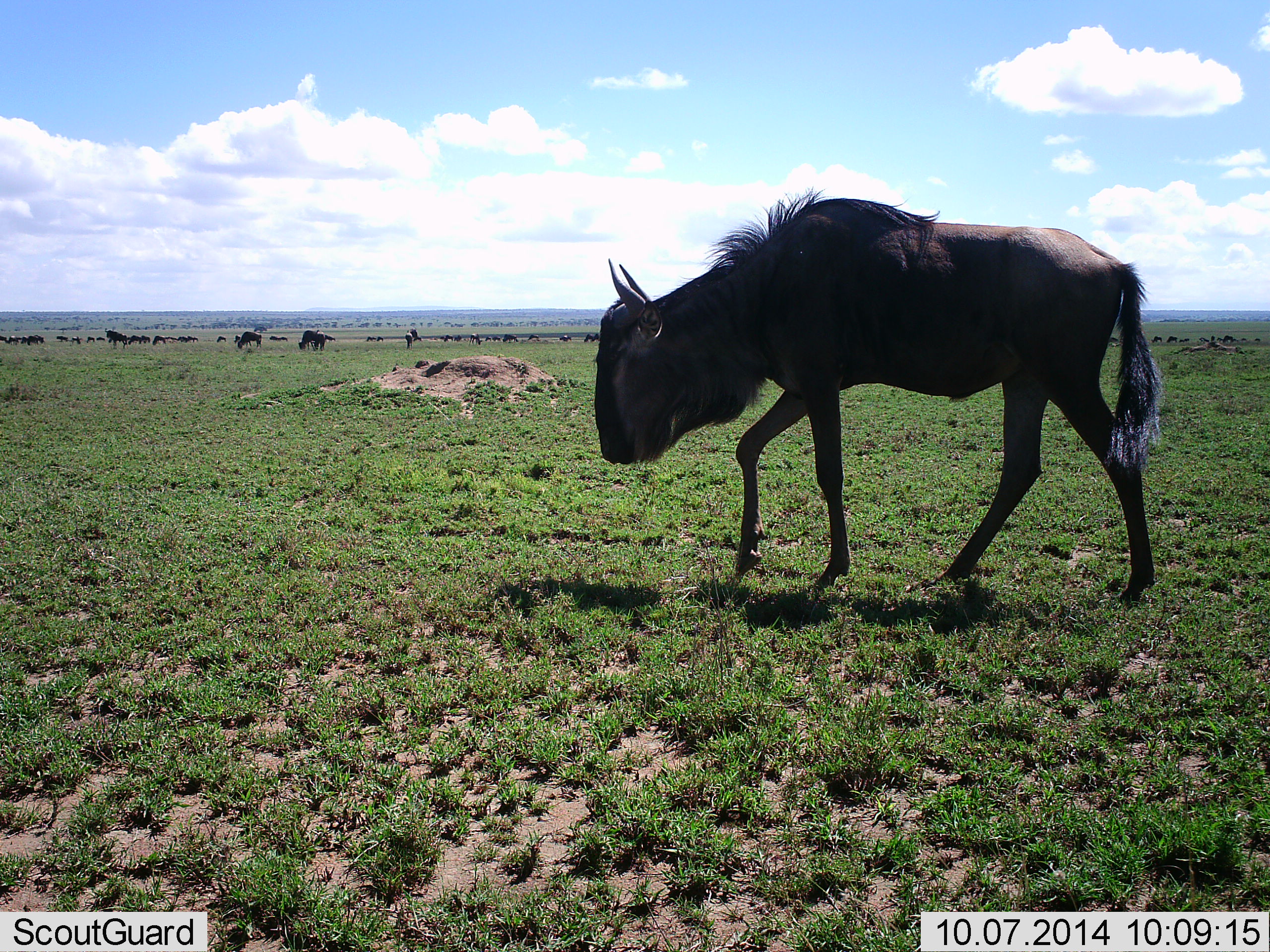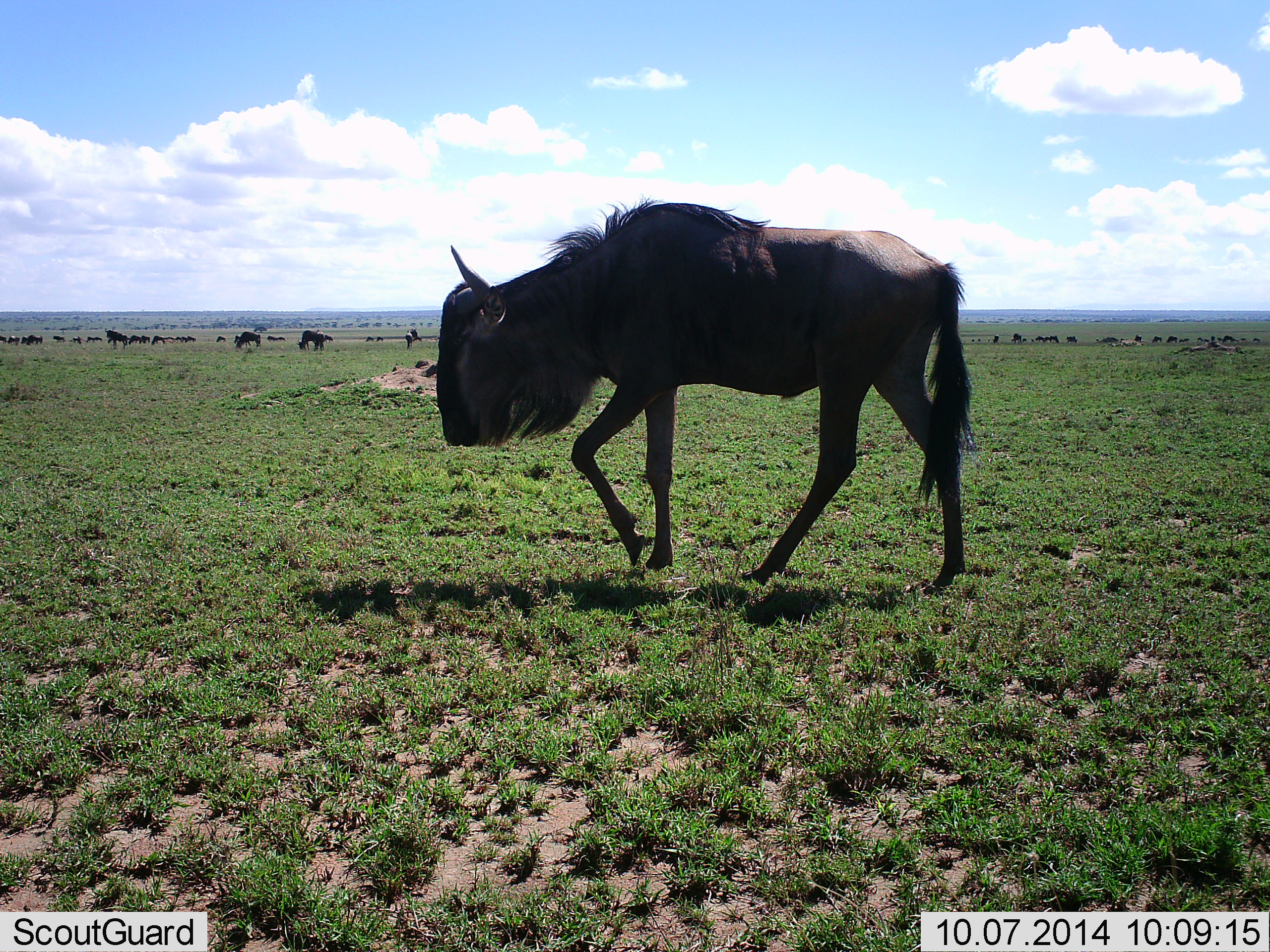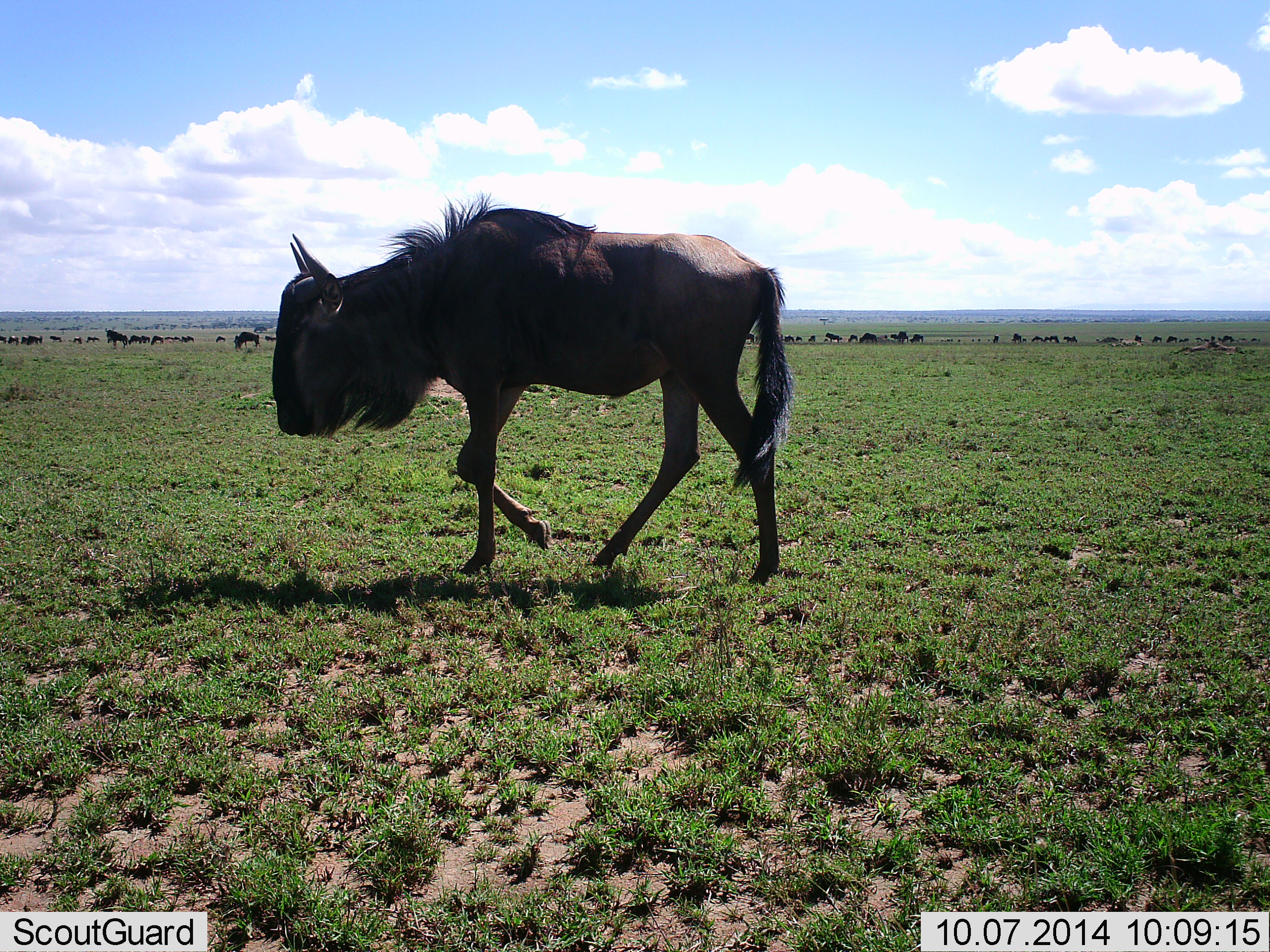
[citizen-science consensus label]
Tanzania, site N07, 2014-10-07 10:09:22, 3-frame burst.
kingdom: Animalia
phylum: Chordata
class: Mammalia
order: Artiodactyla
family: Bovidae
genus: Connochaetes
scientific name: Connochaetes taurinus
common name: blue wildebeest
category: wildebeest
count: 7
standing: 30%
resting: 10%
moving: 80%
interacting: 0%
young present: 0%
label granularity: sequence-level